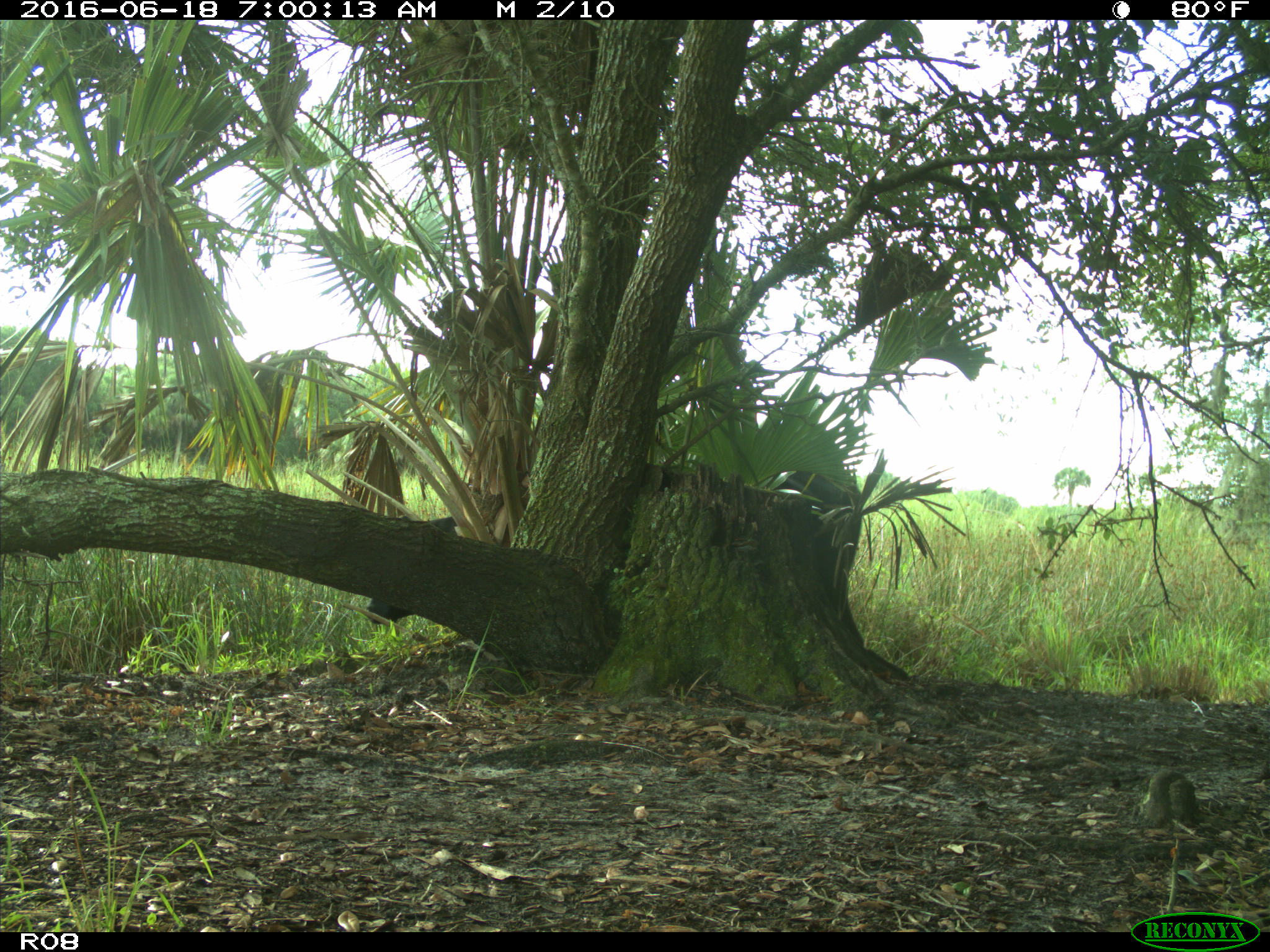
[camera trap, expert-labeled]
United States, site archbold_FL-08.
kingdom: Animalia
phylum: Chordata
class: Mammalia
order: Artiodactyla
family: Bovidae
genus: Bos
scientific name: Bos taurus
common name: domestic cow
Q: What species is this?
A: Bos taurus (domestic cow).